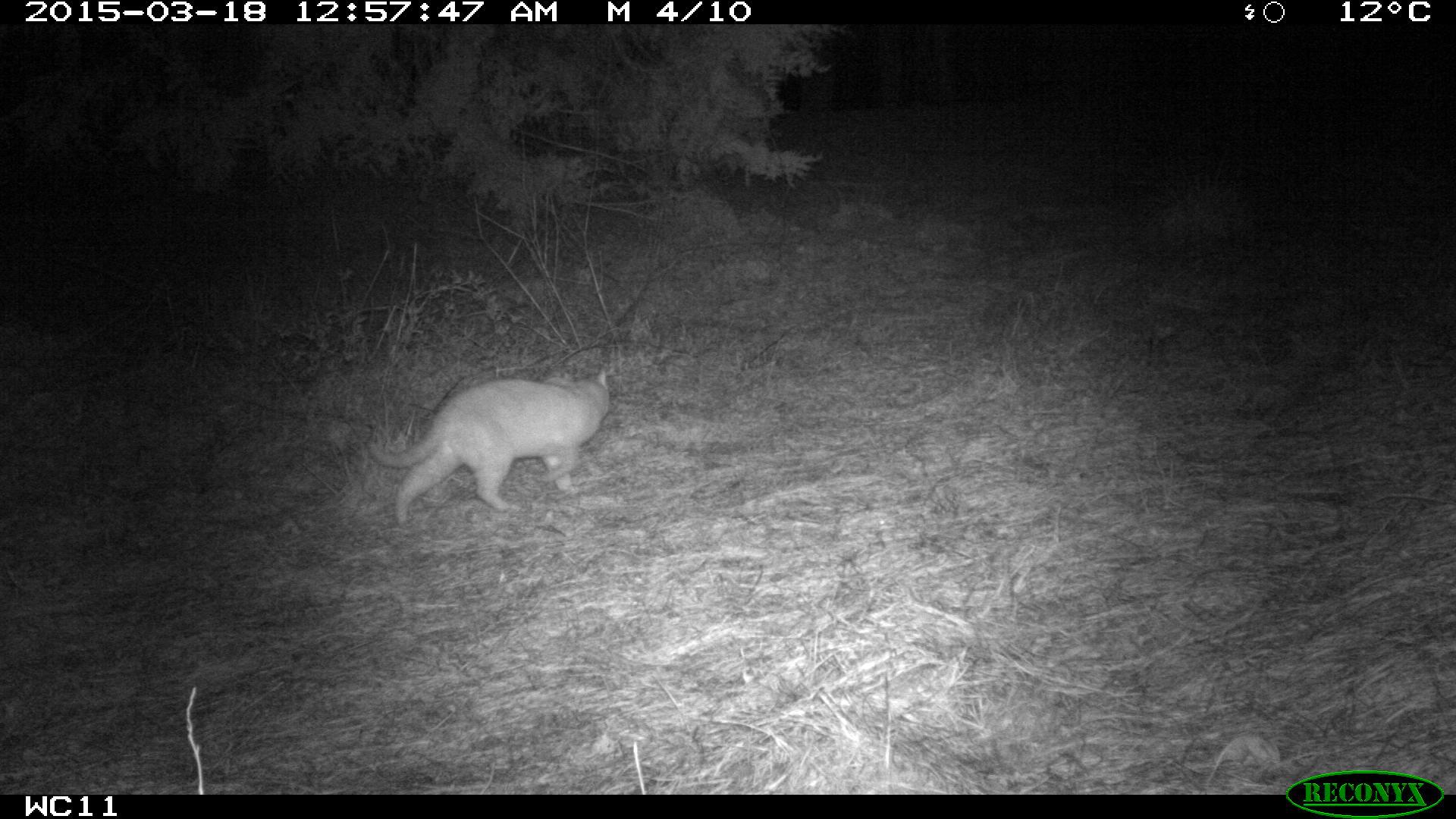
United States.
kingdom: Animalia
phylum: Chordata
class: Mammalia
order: Carnivora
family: Felidae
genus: Felis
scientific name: Felis catus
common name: domestic cat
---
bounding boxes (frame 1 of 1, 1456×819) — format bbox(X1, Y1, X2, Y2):
Domestic Cat: bbox(375, 372, 620, 528)